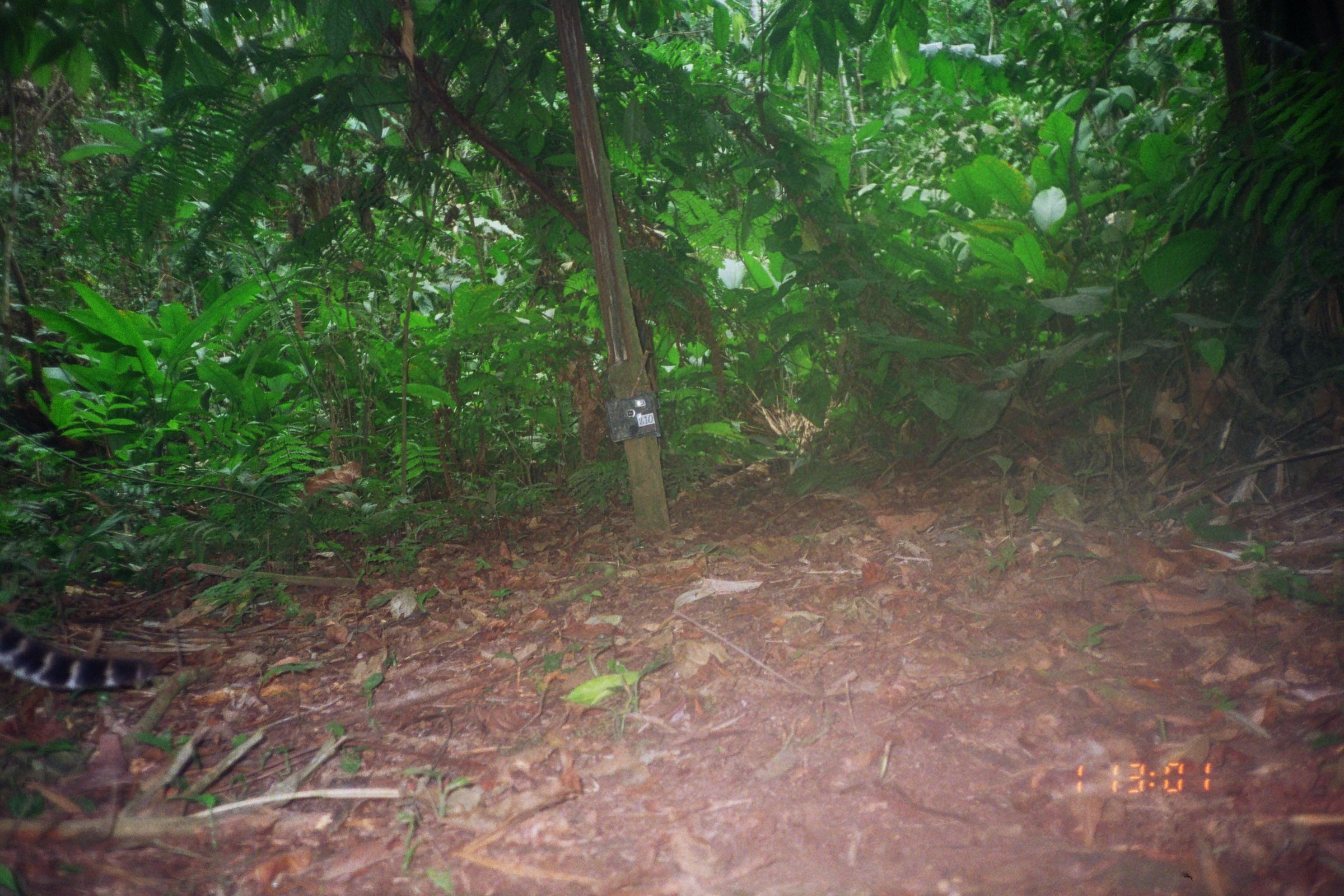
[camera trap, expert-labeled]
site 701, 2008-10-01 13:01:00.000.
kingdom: Animalia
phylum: Chordata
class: Mammalia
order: Carnivora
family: Felidae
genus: Leopardus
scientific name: Leopardus pardalis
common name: ocelot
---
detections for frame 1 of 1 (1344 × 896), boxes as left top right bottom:
leopardus pardalis: 0 618 155 693